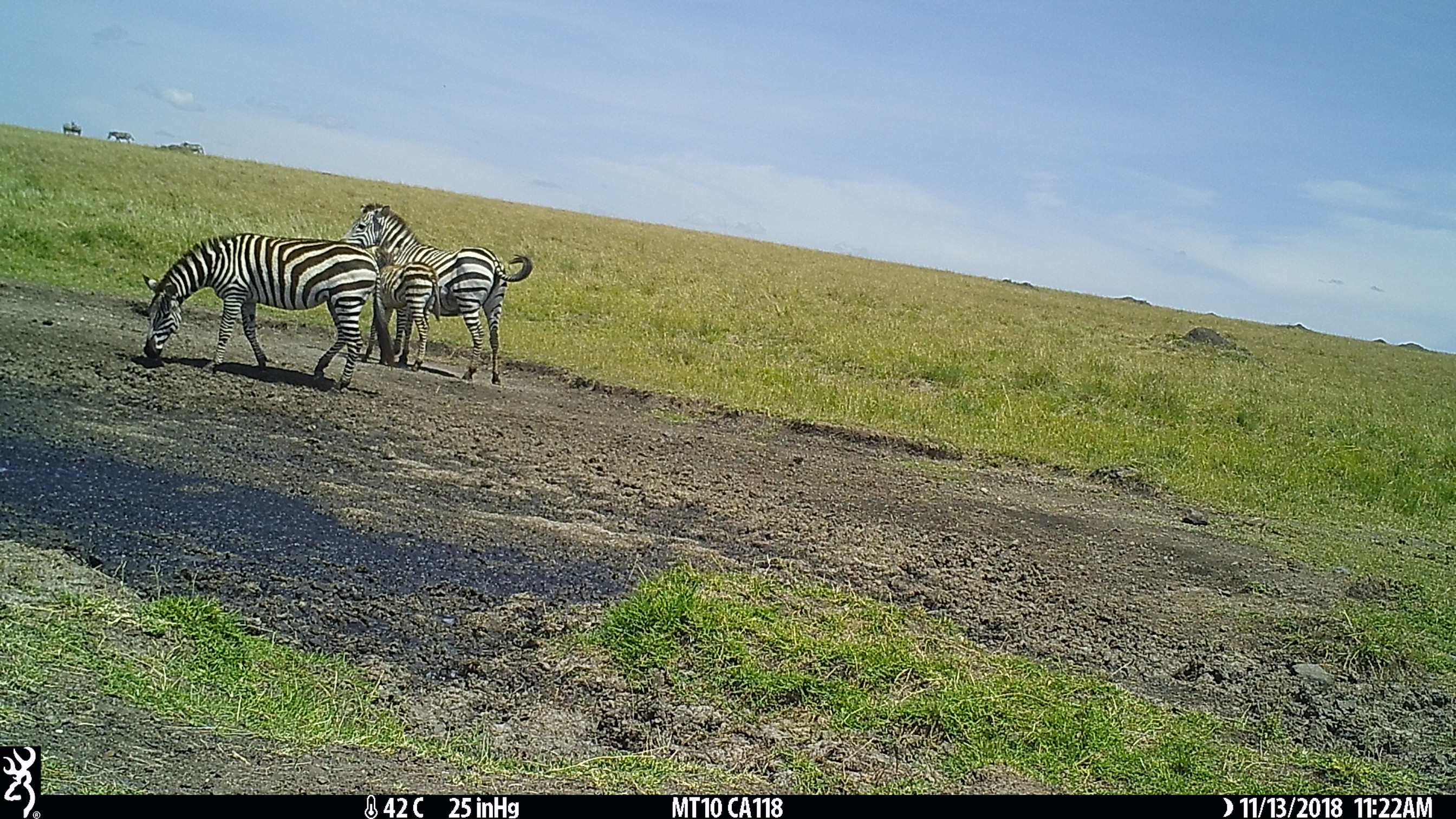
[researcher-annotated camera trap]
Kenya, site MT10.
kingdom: Animalia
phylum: Chordata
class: Mammalia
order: Perissodactyla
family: Equidae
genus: Equus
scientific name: Equus quagga burchellii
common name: burchell's zebra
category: zebra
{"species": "zebra (burchell's zebra) (Equus quagga burchellii)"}